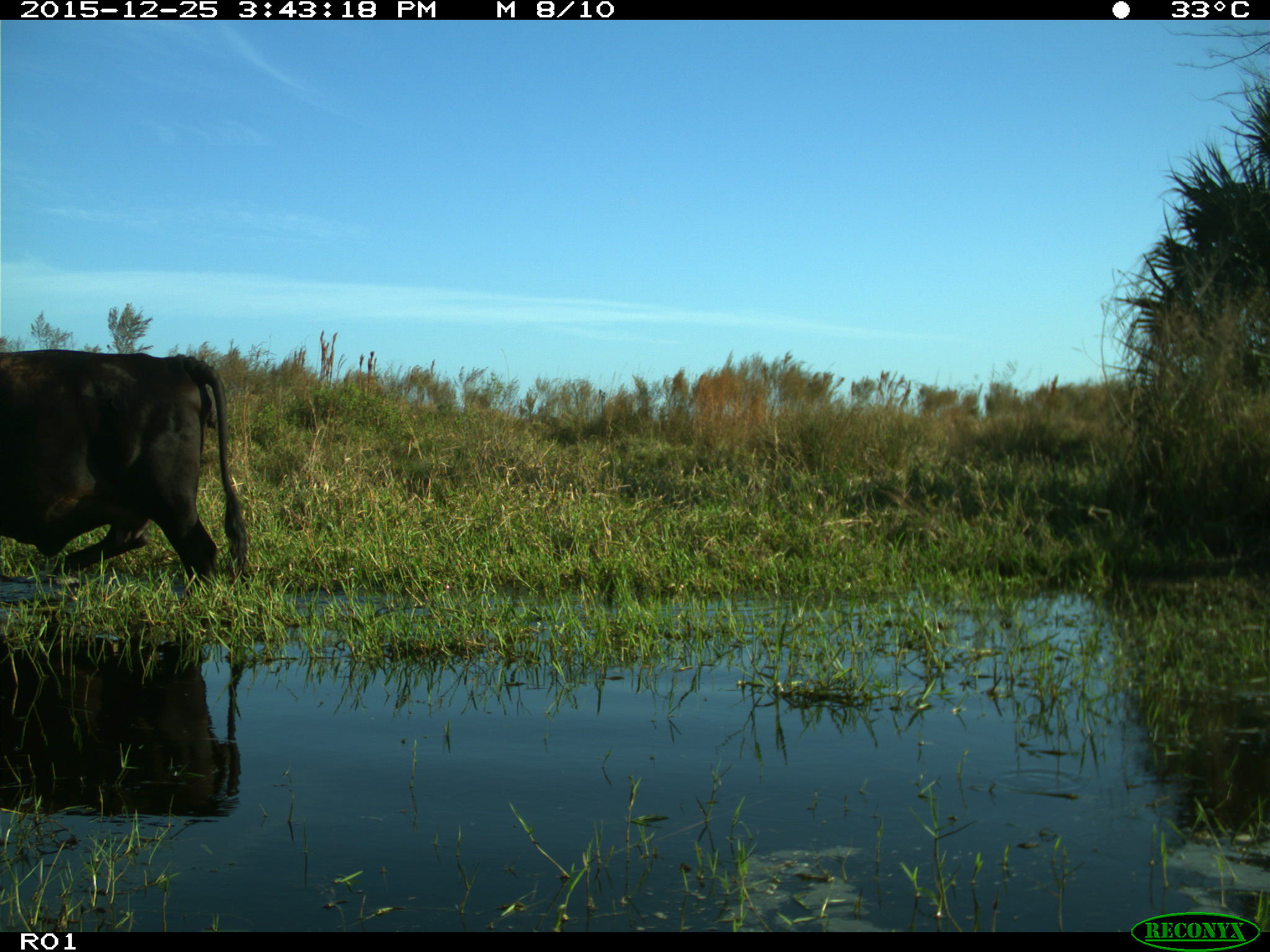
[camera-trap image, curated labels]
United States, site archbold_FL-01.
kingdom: Animalia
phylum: Chordata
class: Mammalia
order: Artiodactyla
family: Bovidae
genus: Bos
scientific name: Bos taurus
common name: domestic cow